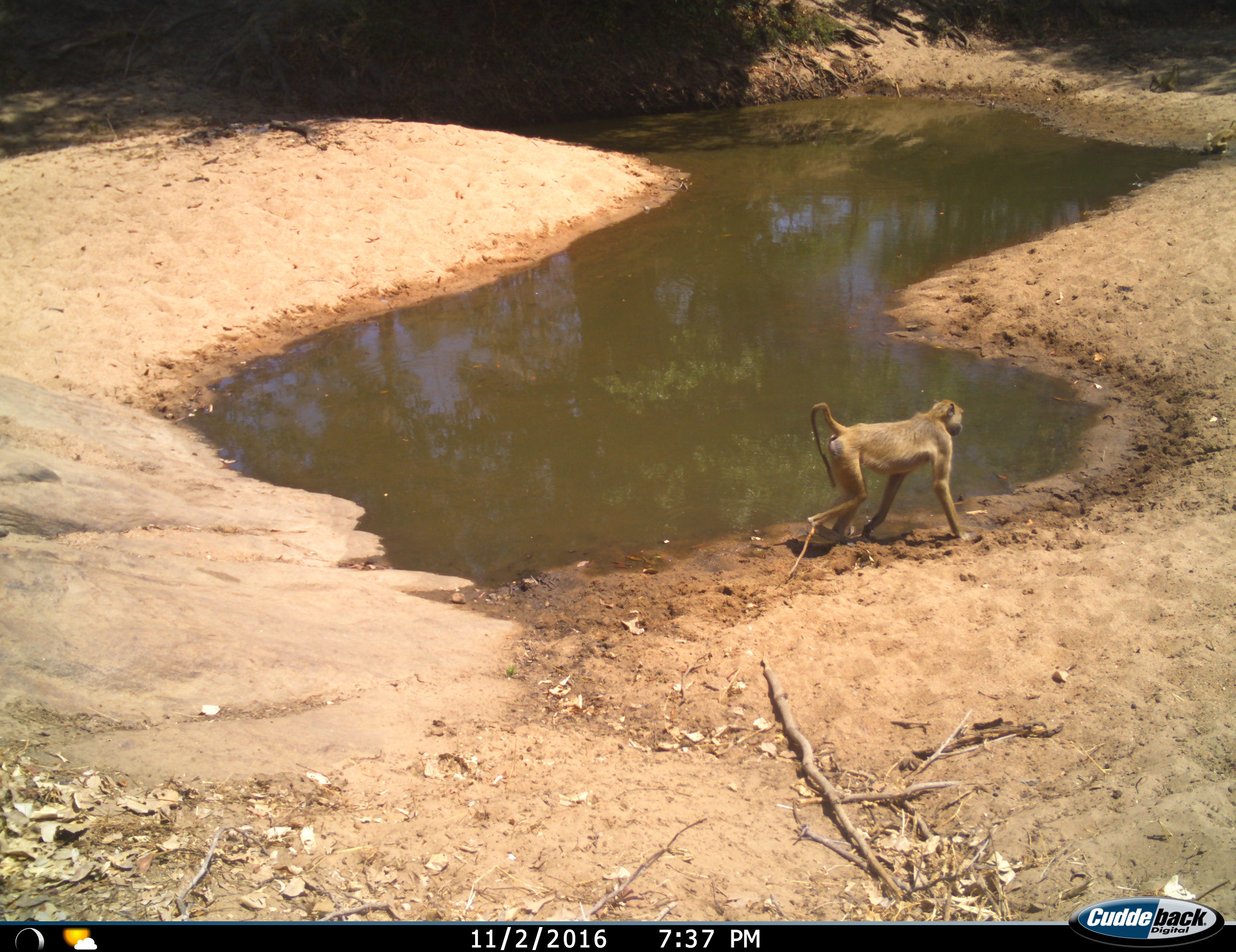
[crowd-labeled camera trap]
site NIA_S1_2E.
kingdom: Animalia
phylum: Chordata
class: Mammalia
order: Primates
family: Cercopithecidae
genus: Papio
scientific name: Papio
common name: baboon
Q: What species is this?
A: Baboon (Papio).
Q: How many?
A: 1.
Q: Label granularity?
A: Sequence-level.